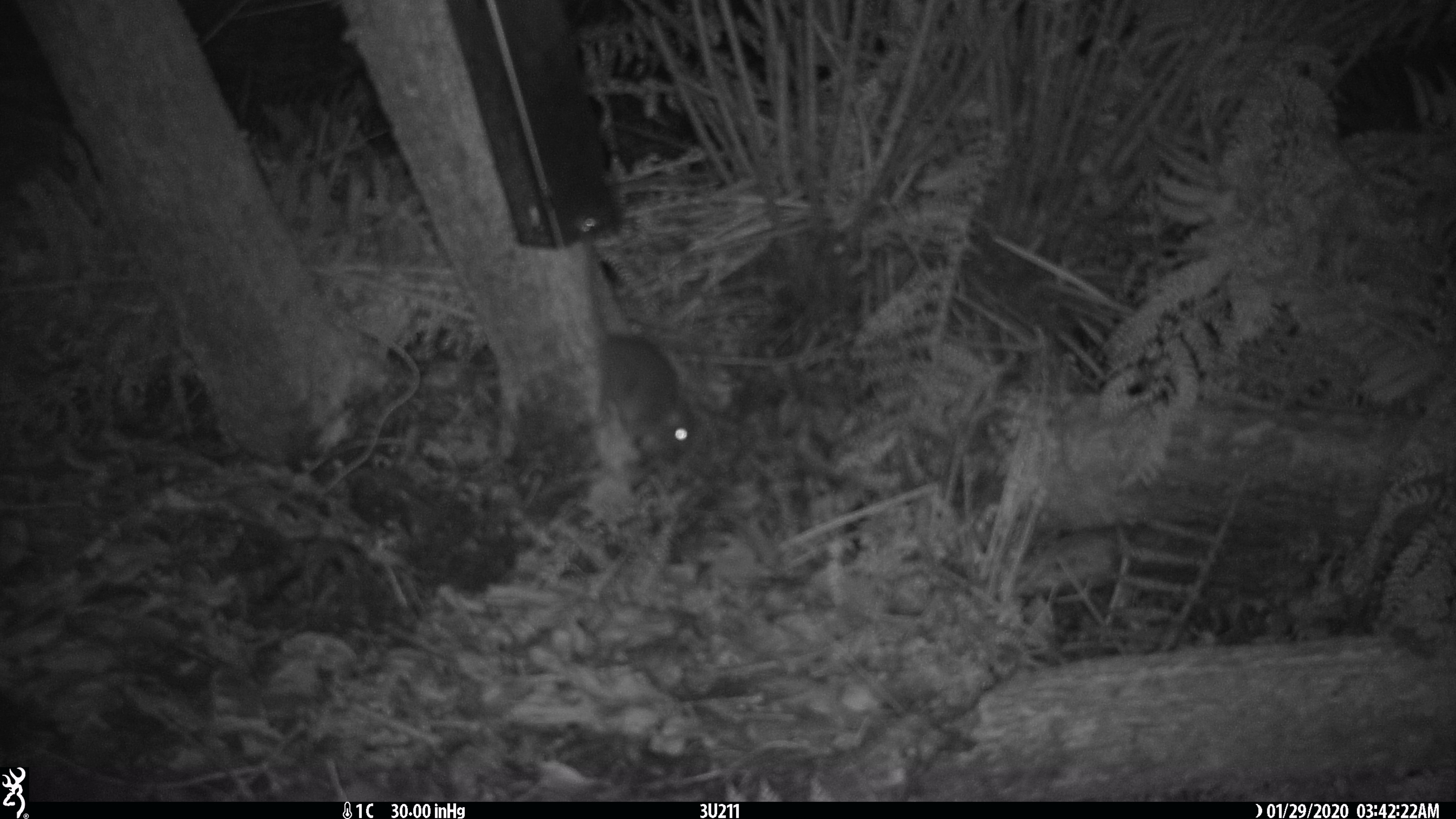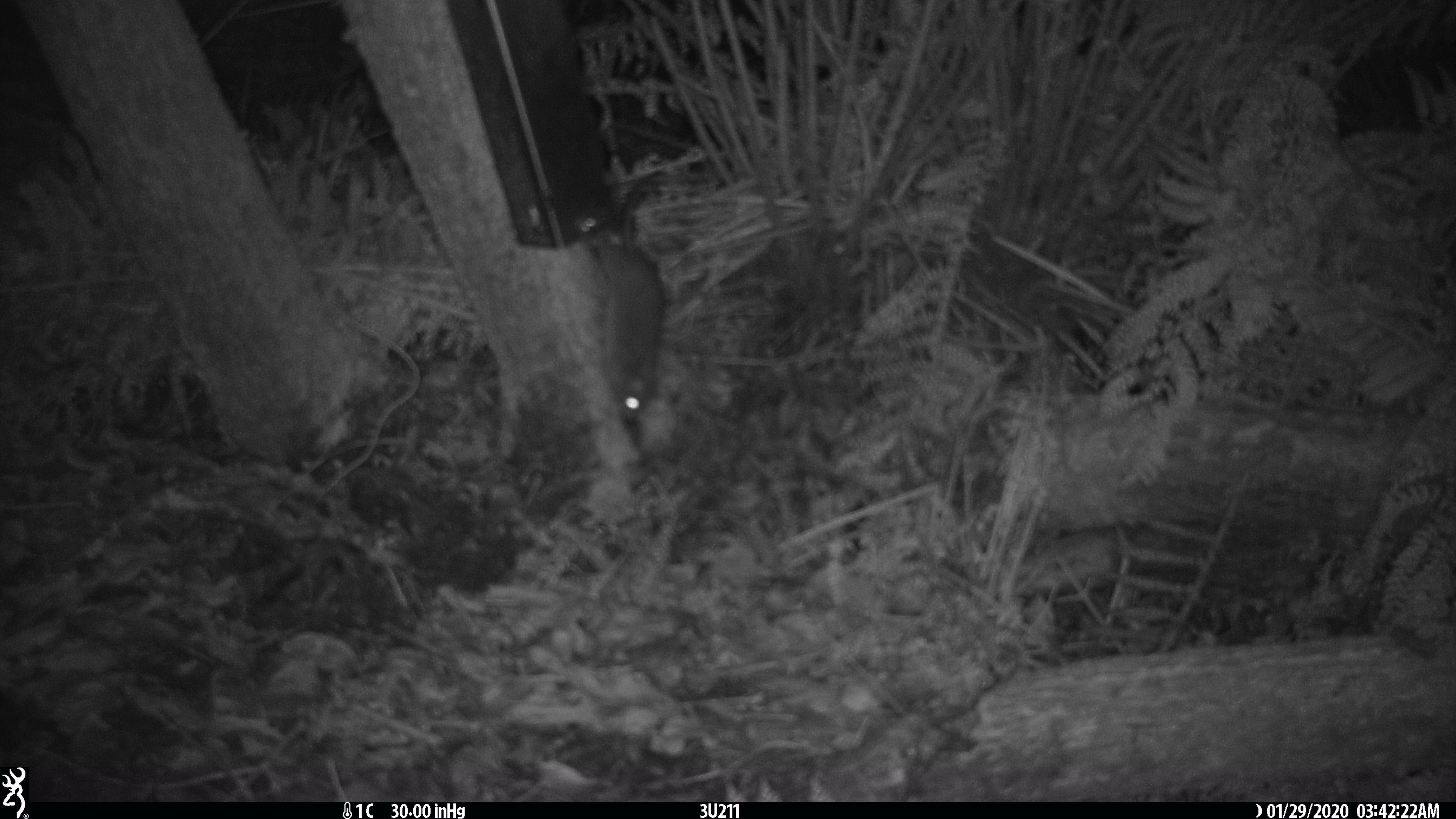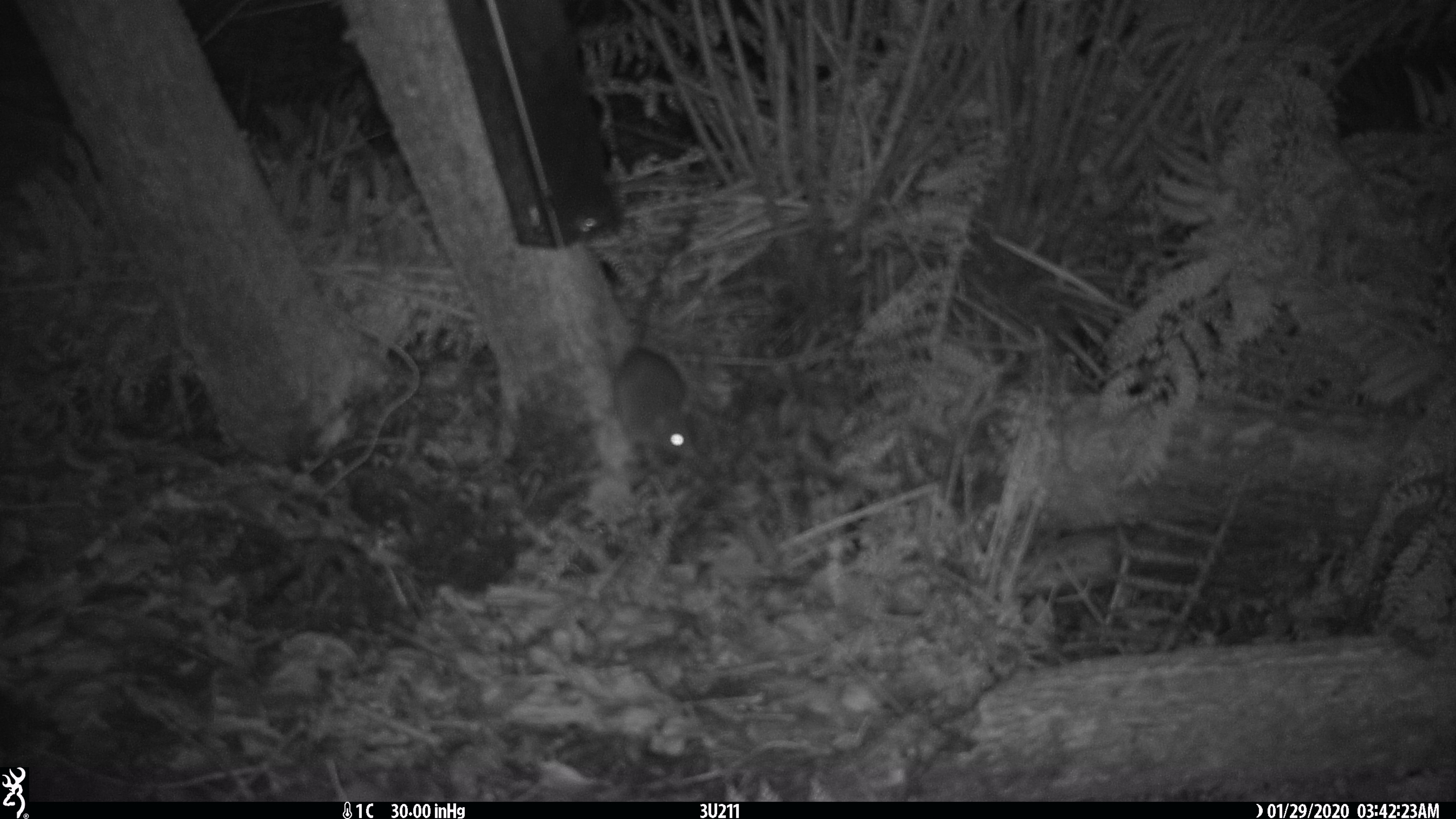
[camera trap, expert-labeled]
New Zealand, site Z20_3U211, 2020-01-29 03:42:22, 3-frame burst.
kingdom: Animalia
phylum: Chordata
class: Mammalia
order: Rodentia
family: Muridae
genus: Rattus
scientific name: Rattus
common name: rat